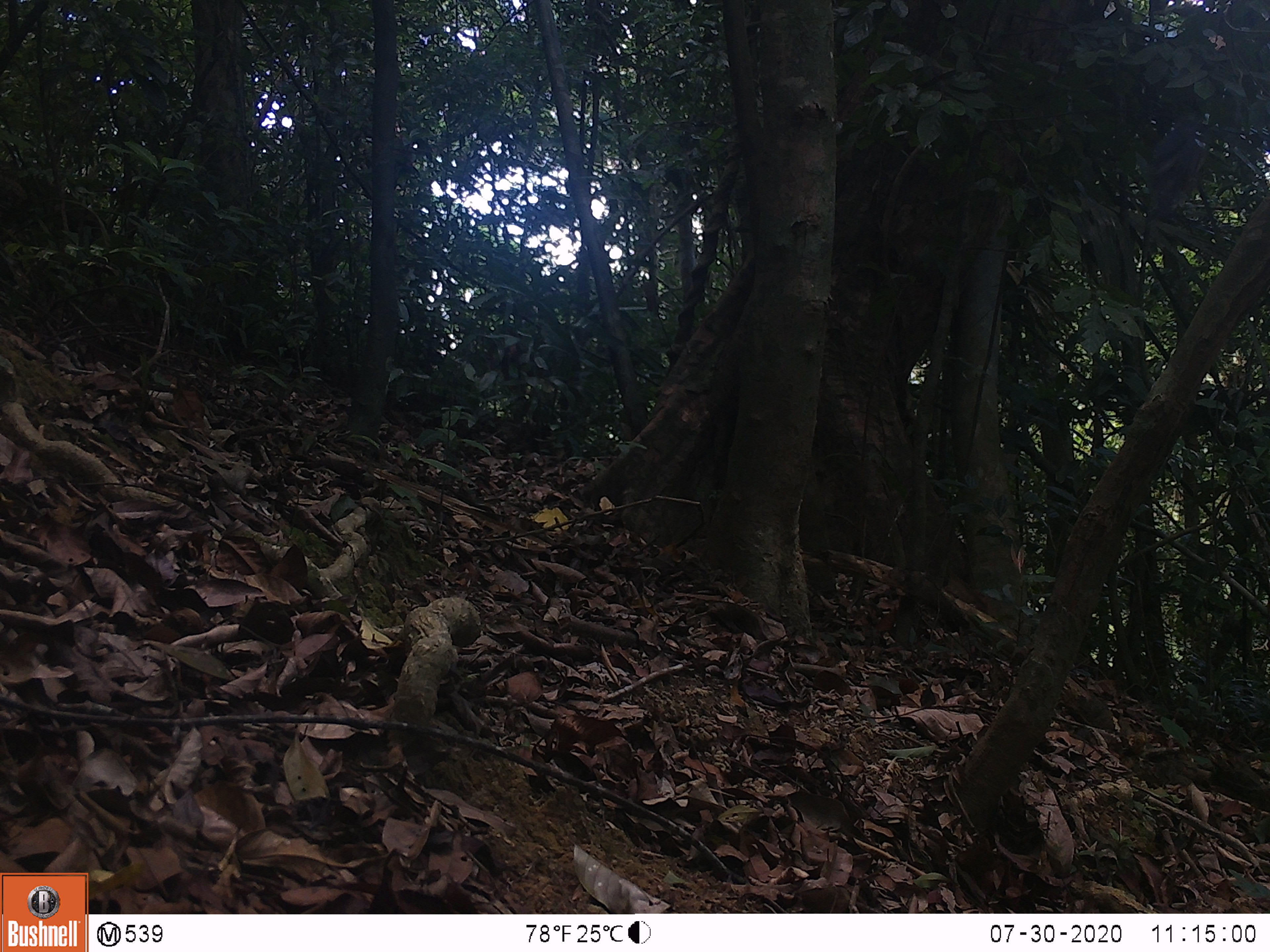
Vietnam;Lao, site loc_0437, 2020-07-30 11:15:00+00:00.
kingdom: Animalia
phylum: Chordata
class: Aves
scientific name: Aves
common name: bird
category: unidentified bird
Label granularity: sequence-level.